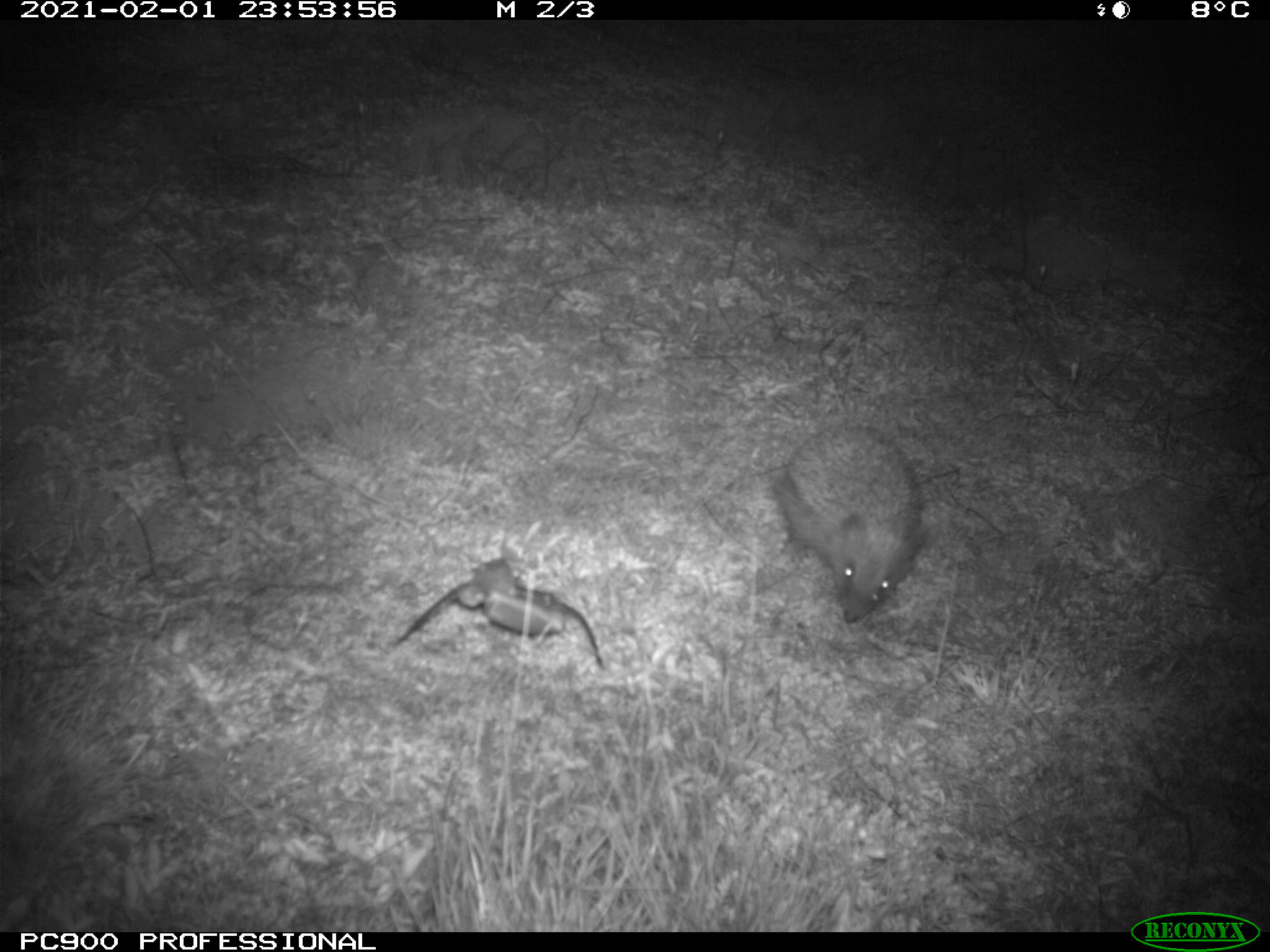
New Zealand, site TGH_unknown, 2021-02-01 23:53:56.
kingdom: Animalia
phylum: Chordata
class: Mammalia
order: Eulipotyphla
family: Erinaceidae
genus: Erinaceus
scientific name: Erinaceus europaeus europaeus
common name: european hedgehog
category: hedgehog